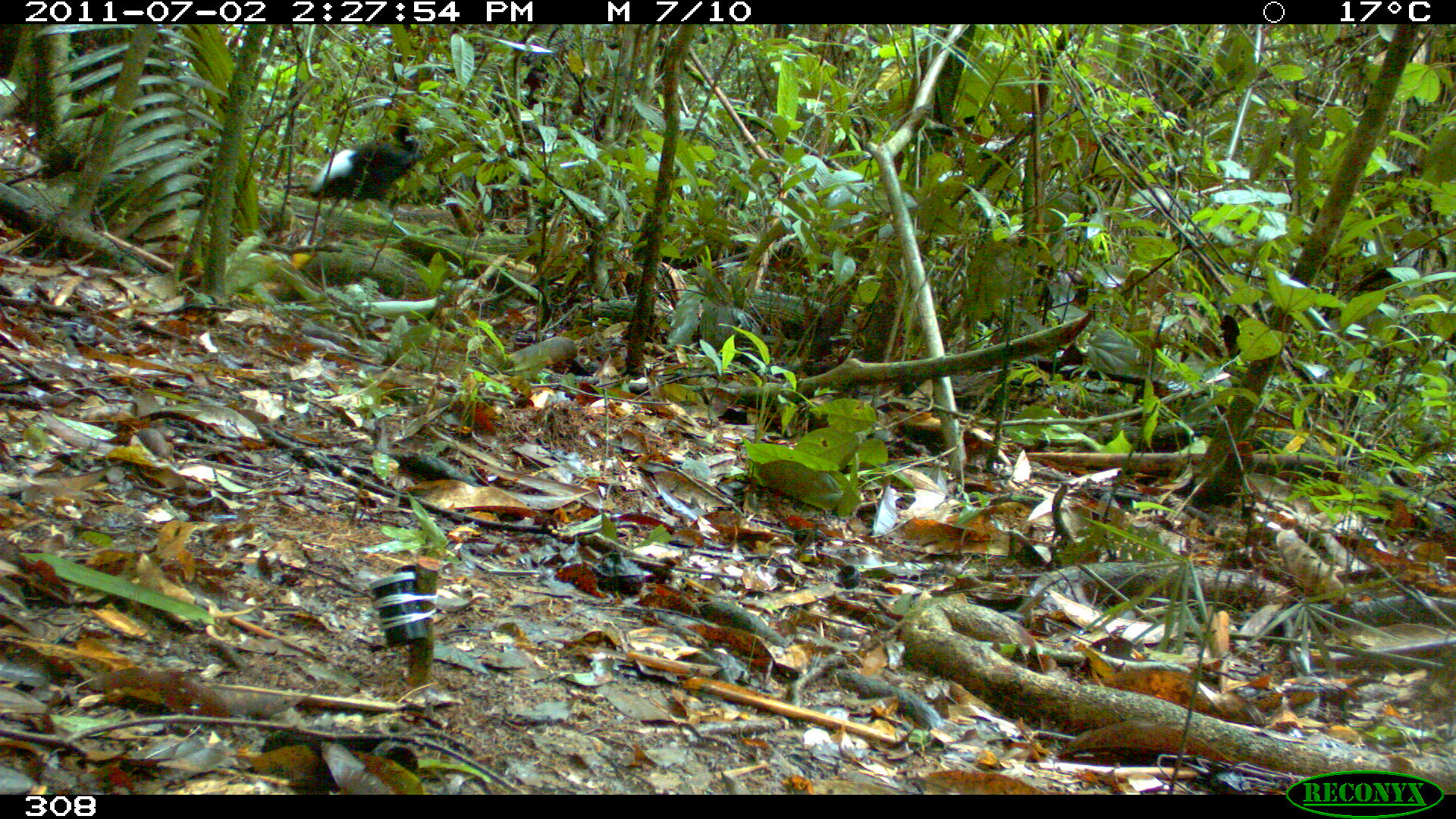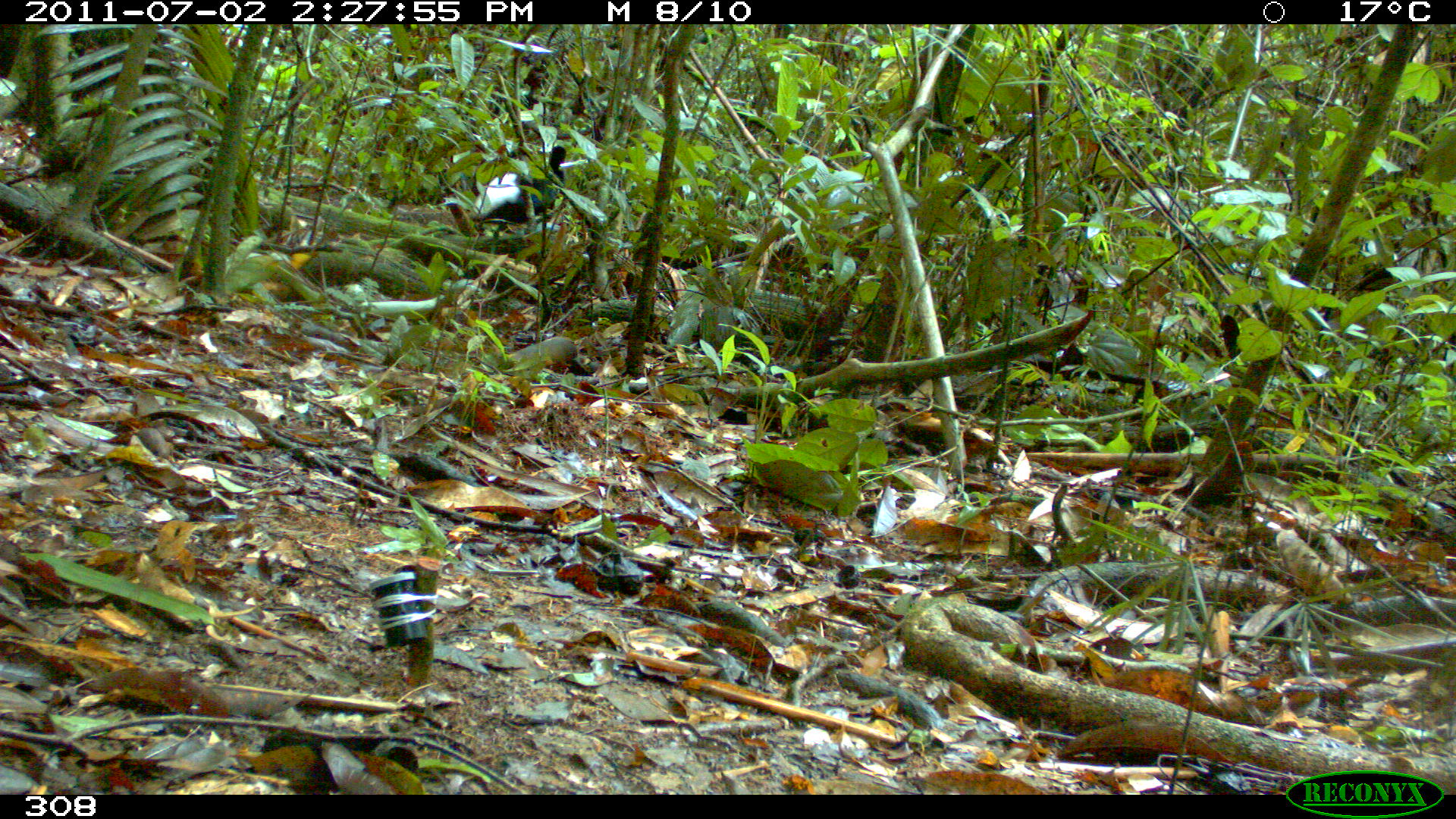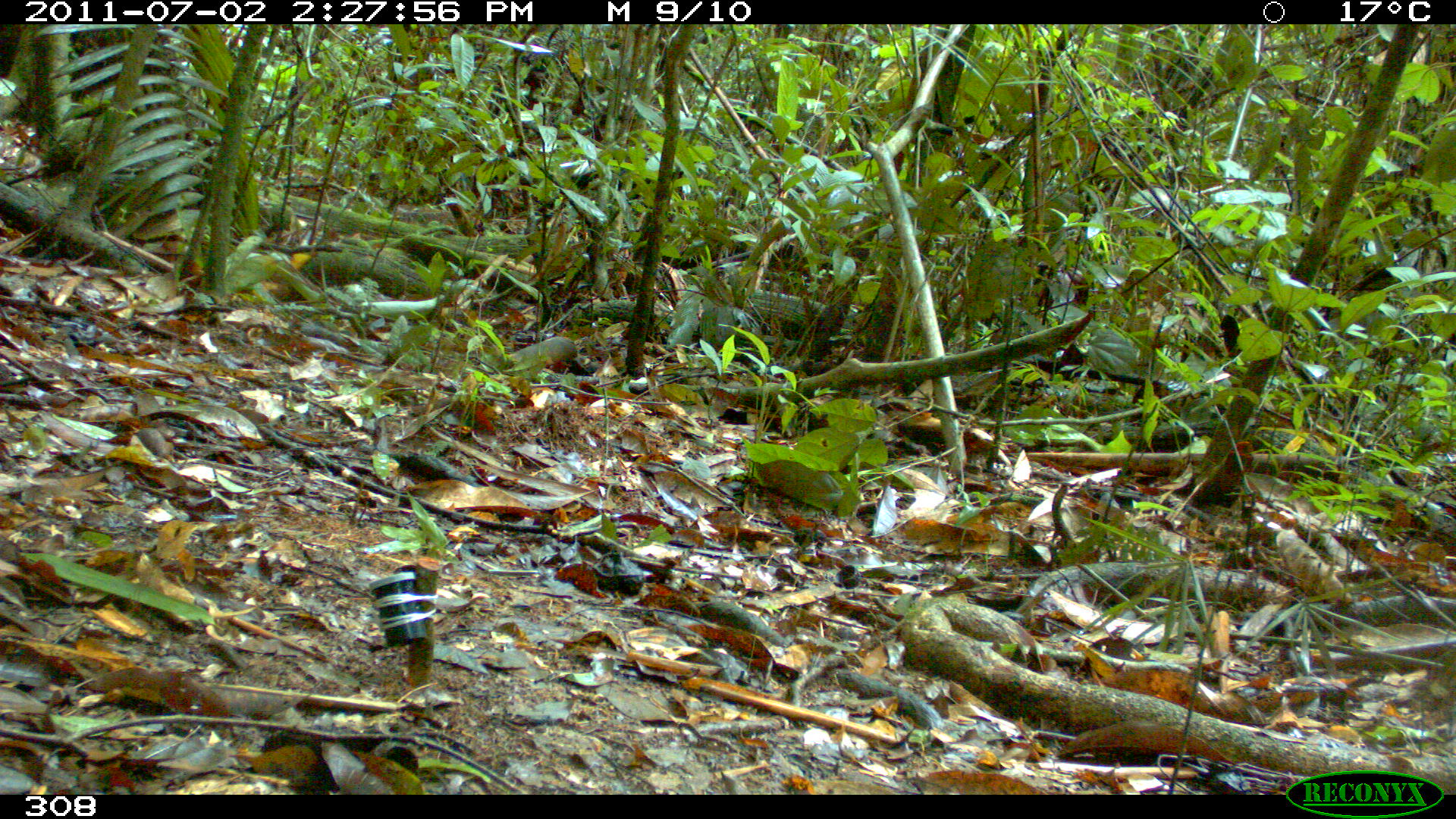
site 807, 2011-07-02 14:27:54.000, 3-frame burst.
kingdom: Animalia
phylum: Chordata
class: Aves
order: Gruiformes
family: Psophiidae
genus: Psophia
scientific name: Psophia leucoptera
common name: pale-winged trumpeter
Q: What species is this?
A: Psophia leucoptera (pale-winged trumpeter).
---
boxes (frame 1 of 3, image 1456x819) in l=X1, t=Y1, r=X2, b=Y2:
psophia leucoptera: l=309, t=115, r=425, b=236